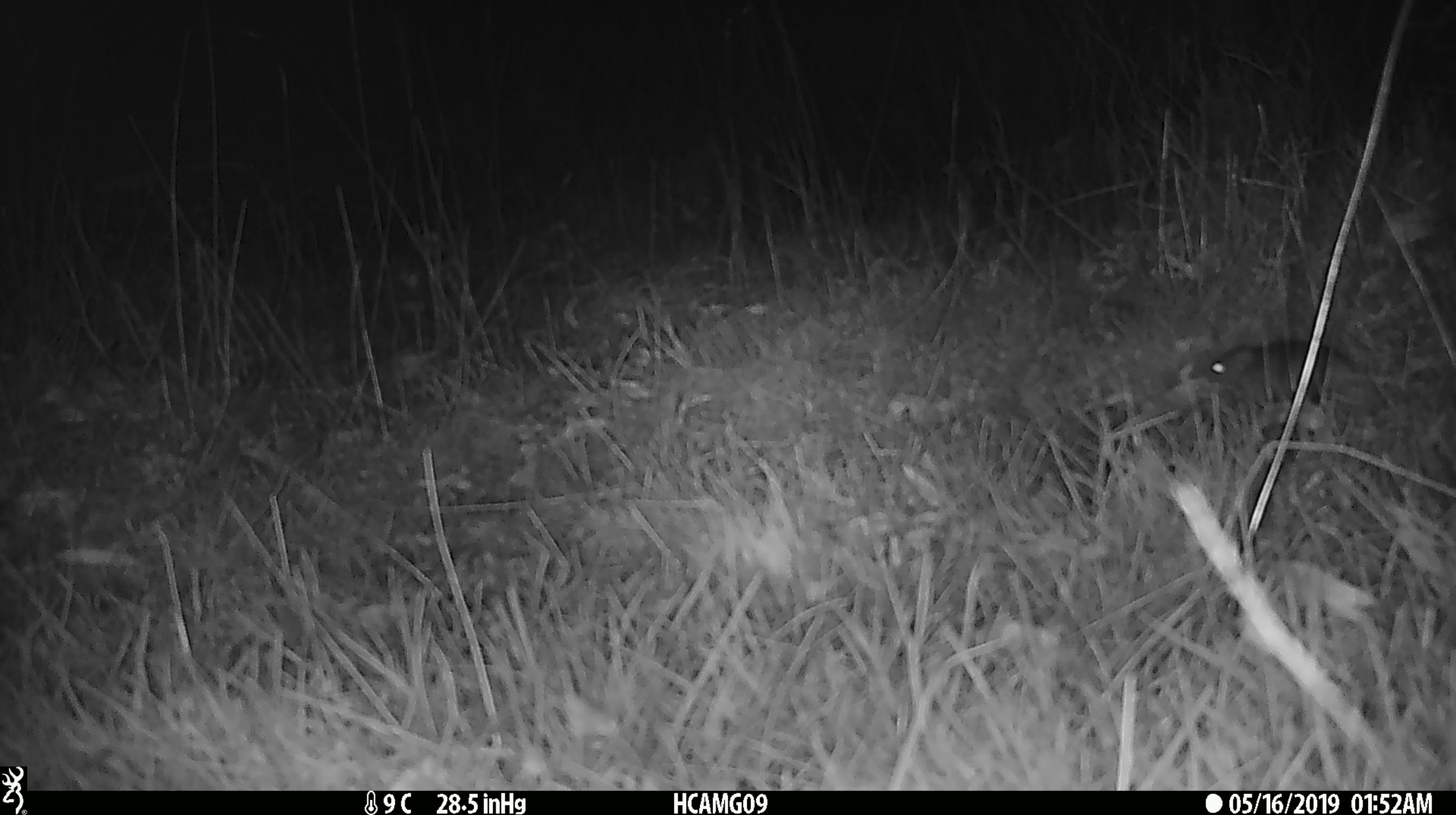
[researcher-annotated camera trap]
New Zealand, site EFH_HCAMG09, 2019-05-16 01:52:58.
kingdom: Animalia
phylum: Chordata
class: Mammalia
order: Rodentia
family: Muridae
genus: Mus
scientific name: Mus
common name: mouse